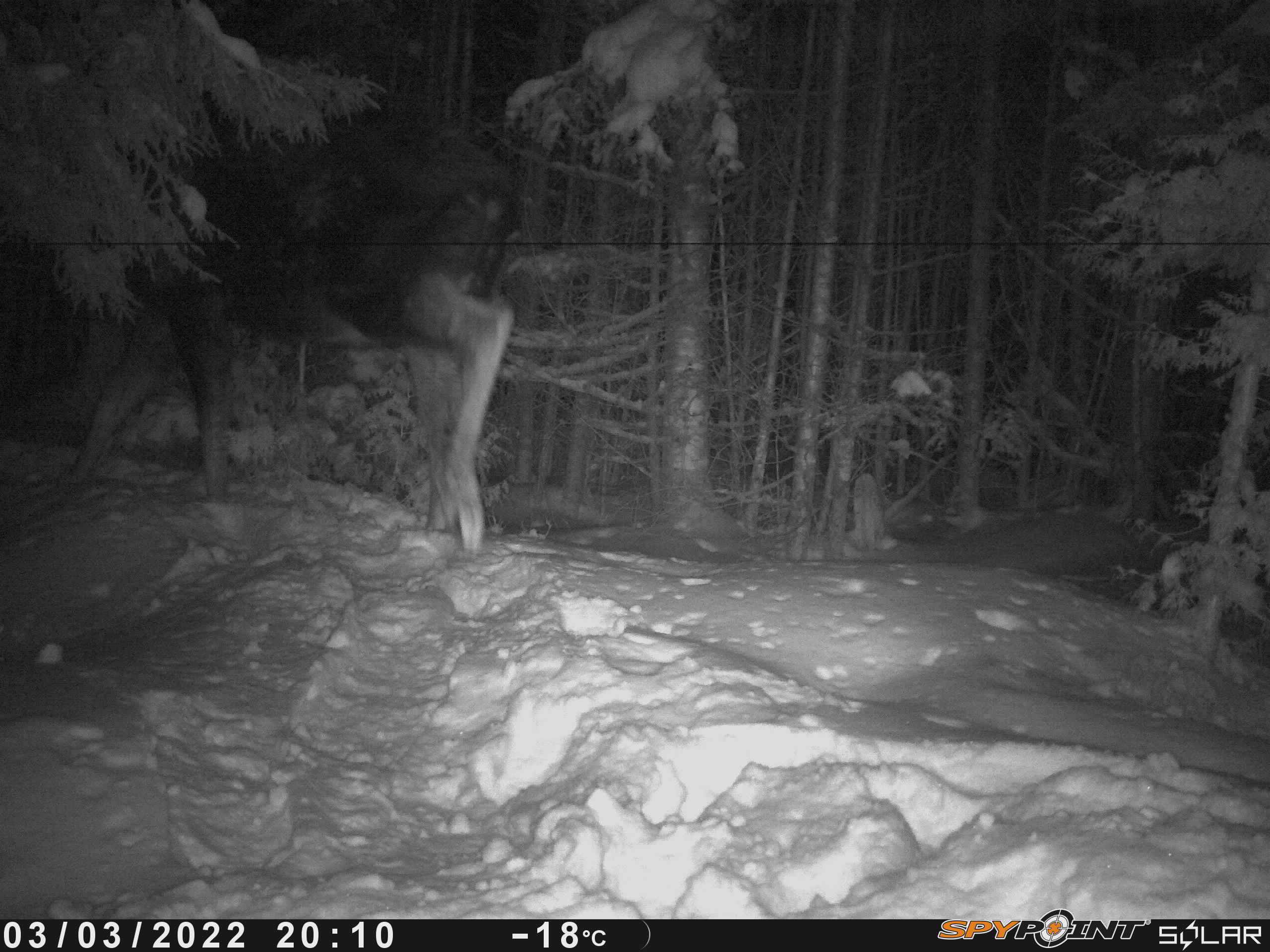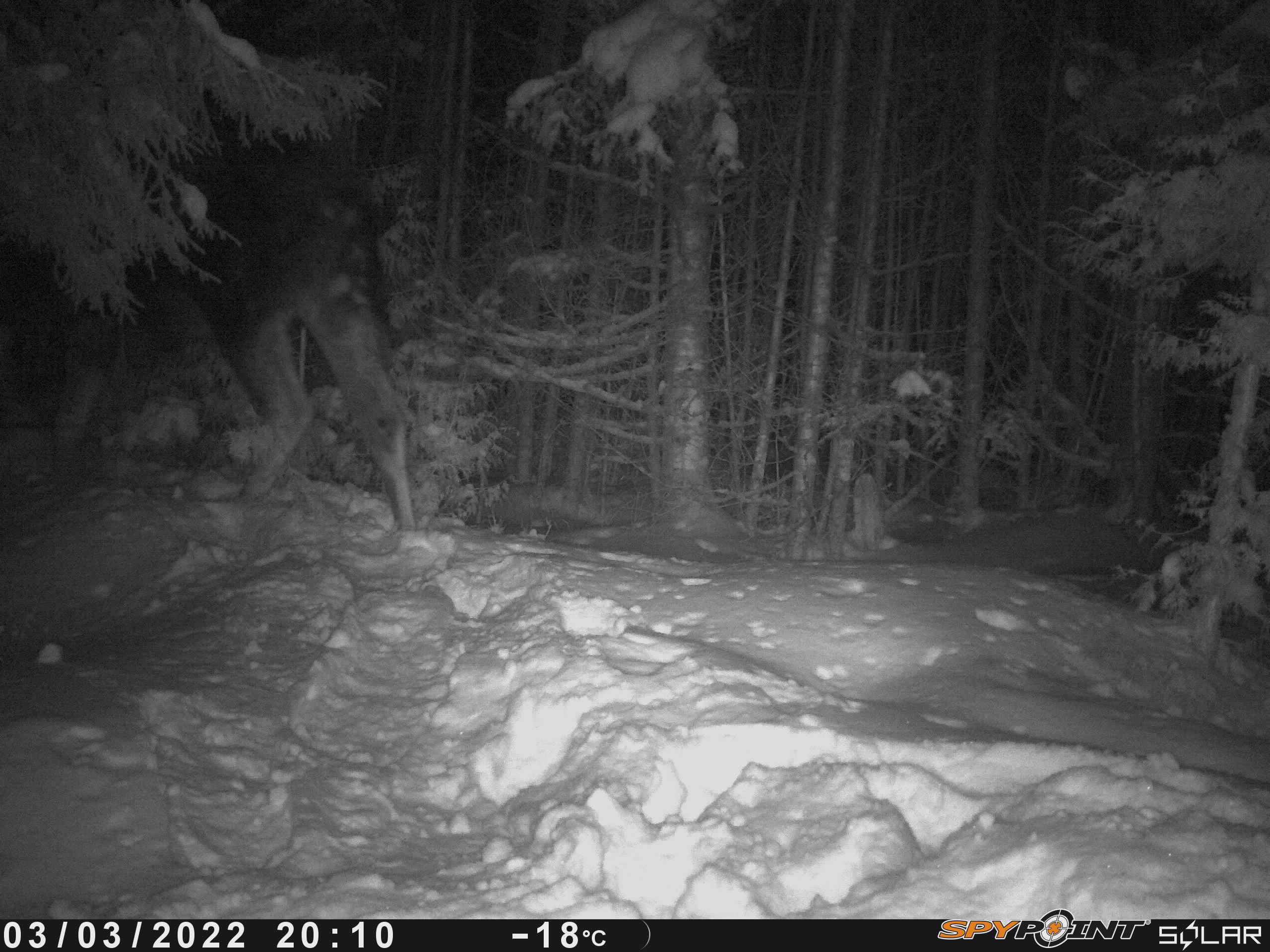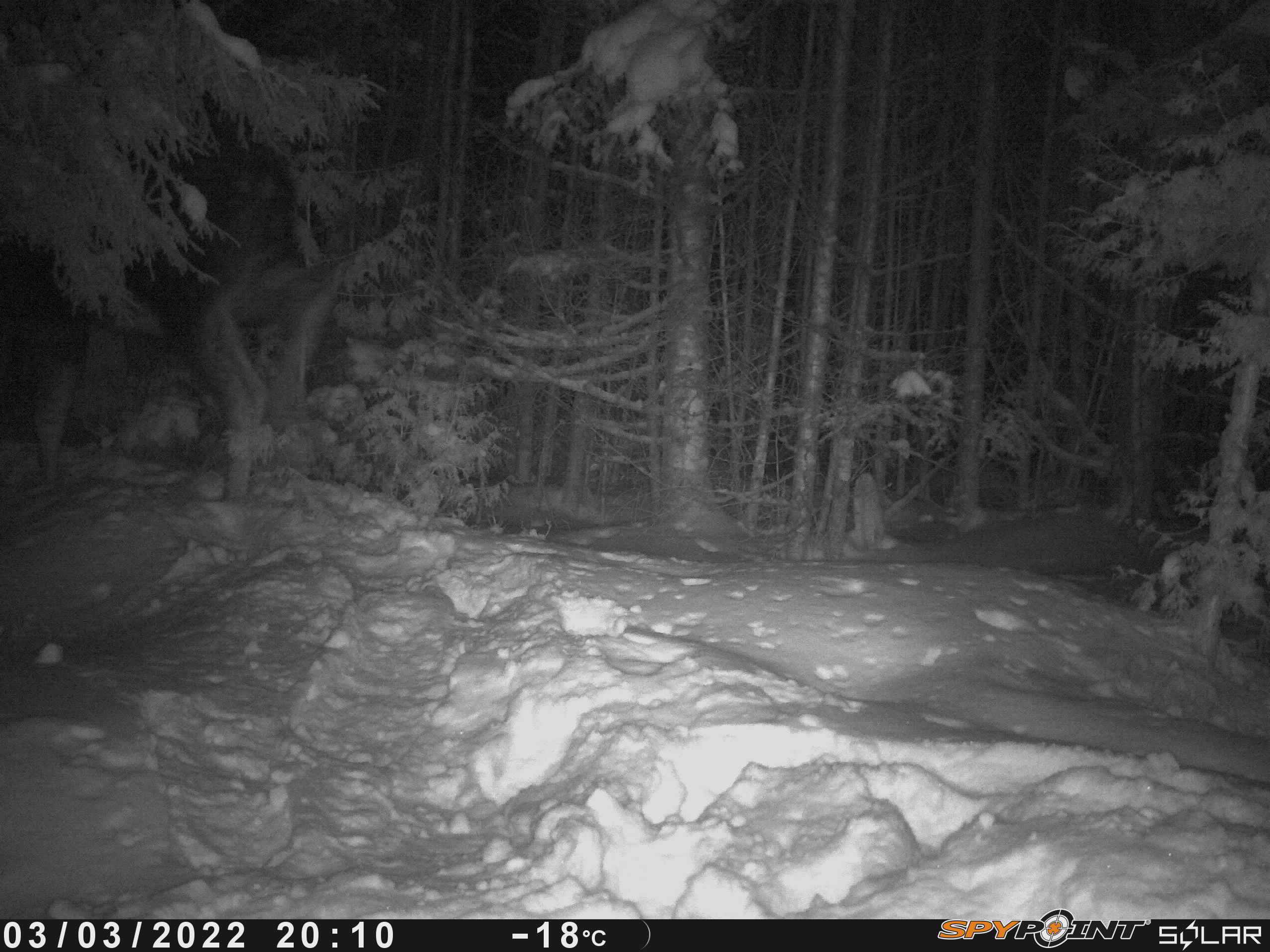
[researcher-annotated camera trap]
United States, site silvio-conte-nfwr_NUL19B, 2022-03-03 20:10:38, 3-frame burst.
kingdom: Animalia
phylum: Chordata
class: Mammalia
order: Artiodactyla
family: Cervidae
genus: Alces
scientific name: Alces alces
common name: moose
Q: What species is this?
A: Moose (Alces alces).